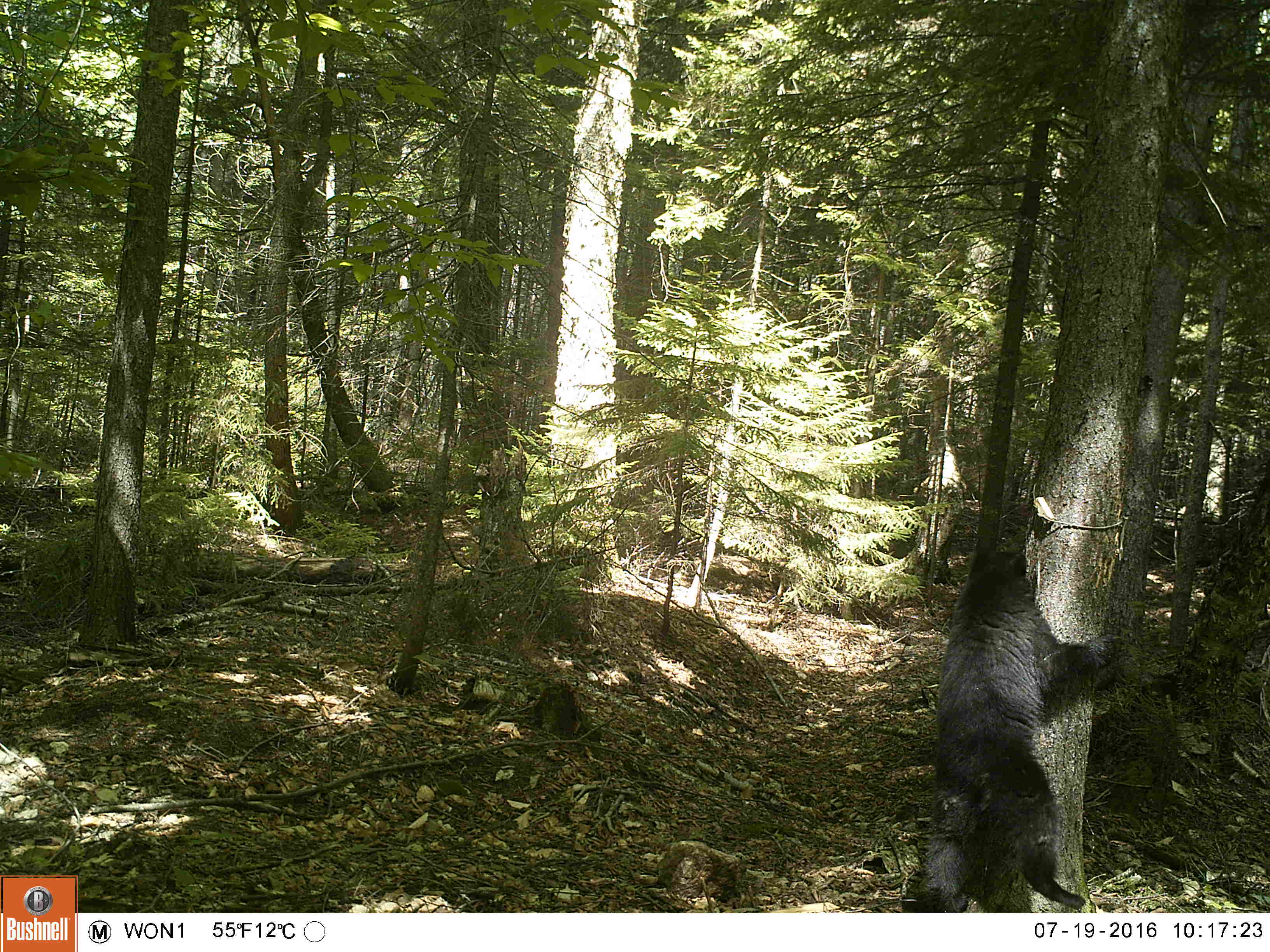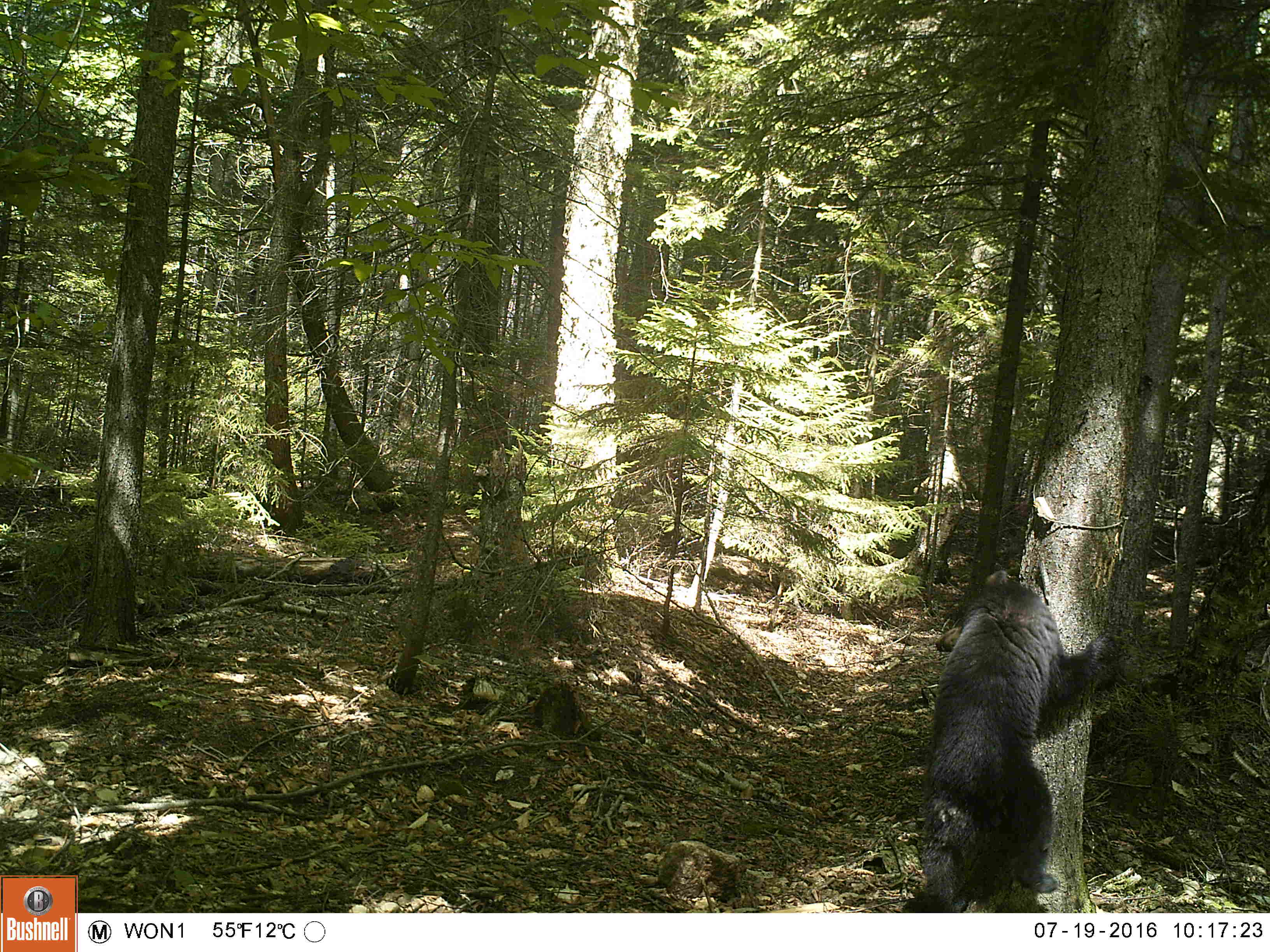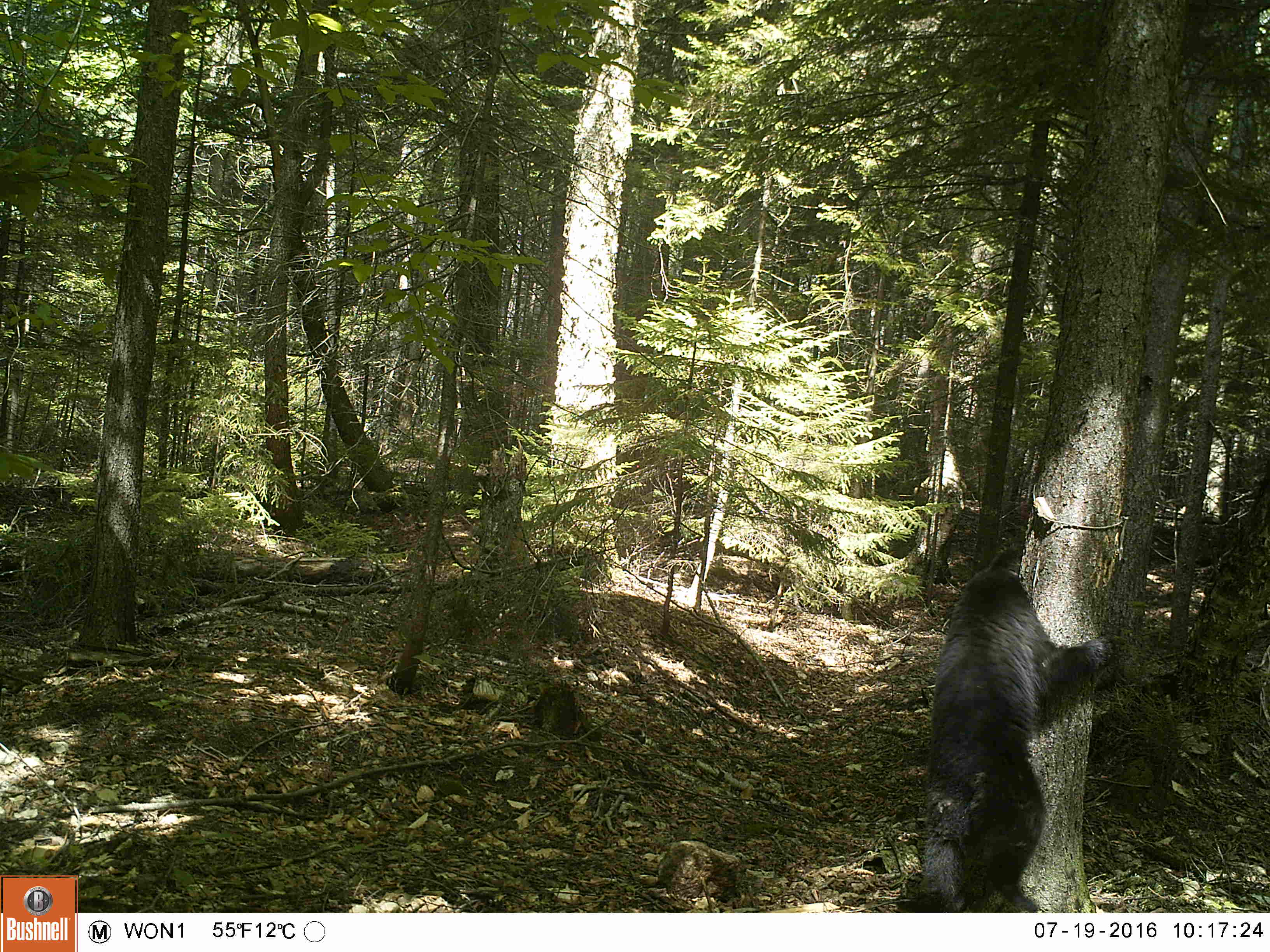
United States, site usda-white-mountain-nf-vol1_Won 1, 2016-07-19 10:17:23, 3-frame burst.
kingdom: Animalia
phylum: Chordata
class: Mammalia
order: Carnivora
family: Ursidae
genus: Ursus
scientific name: Ursus americanus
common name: black bear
Black bear (Ursus americanus).